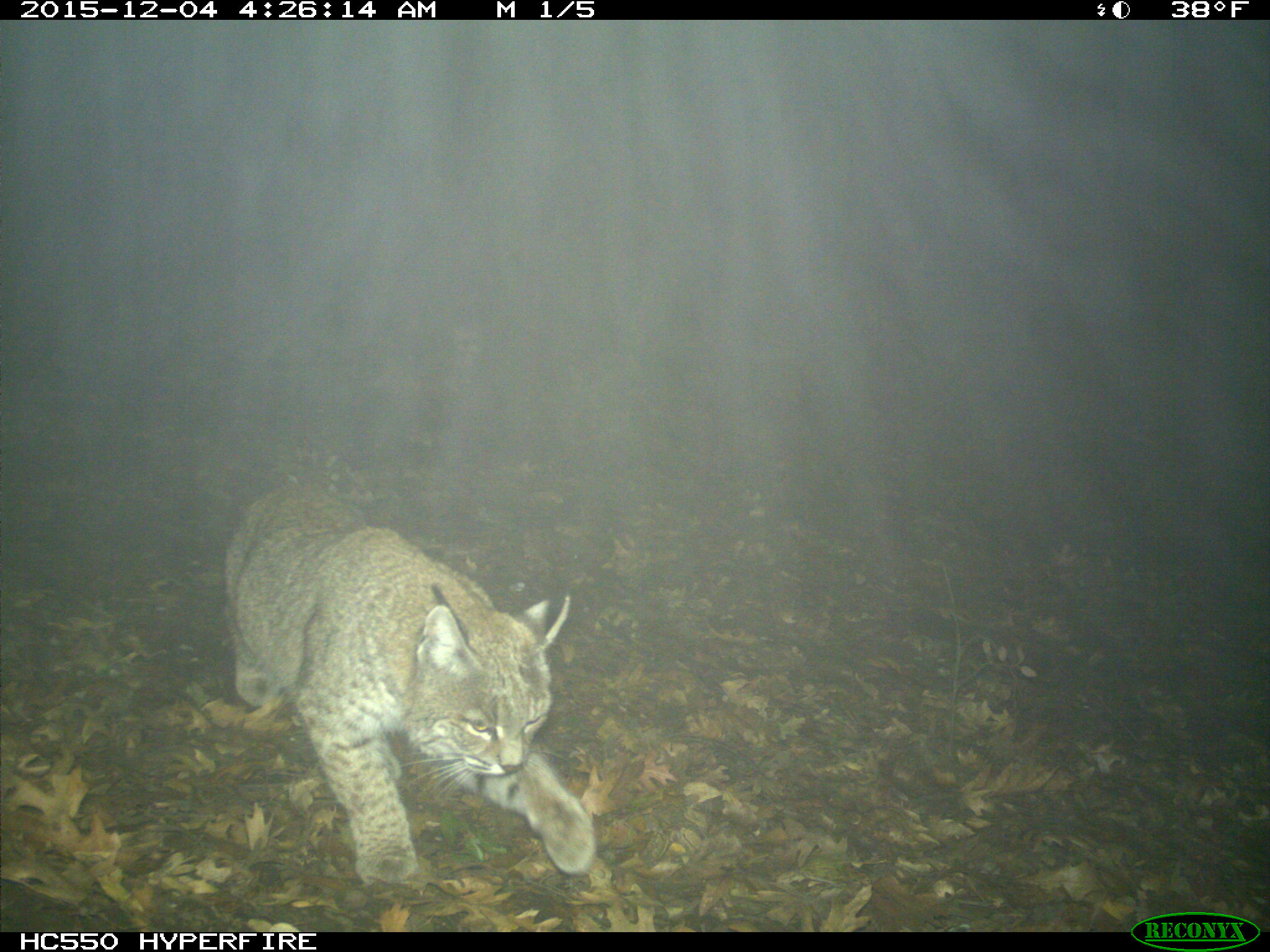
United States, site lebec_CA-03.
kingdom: Animalia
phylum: Chordata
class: Mammalia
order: Carnivora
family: Felidae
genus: Lynx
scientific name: Lynx rufus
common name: bobcat